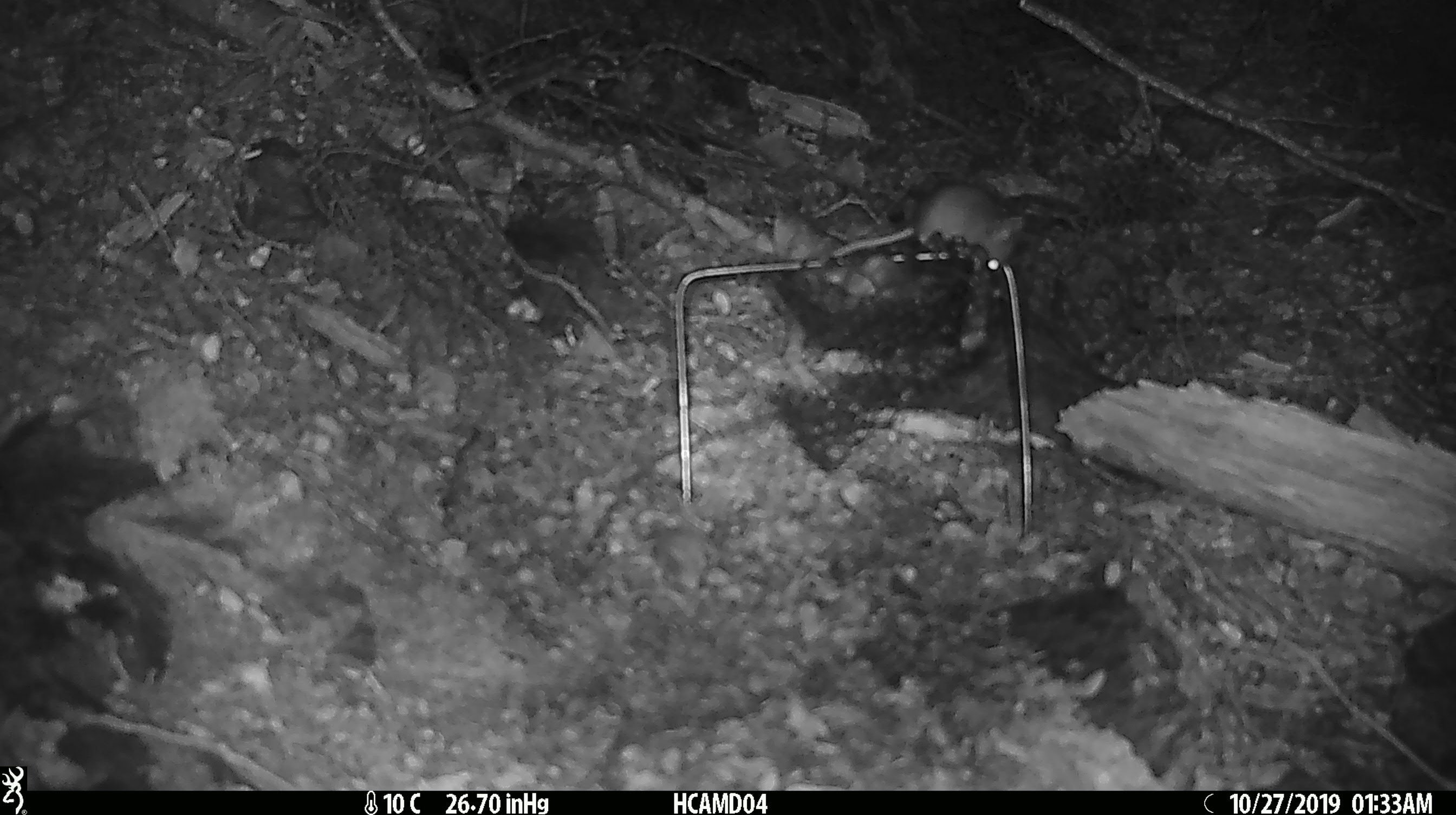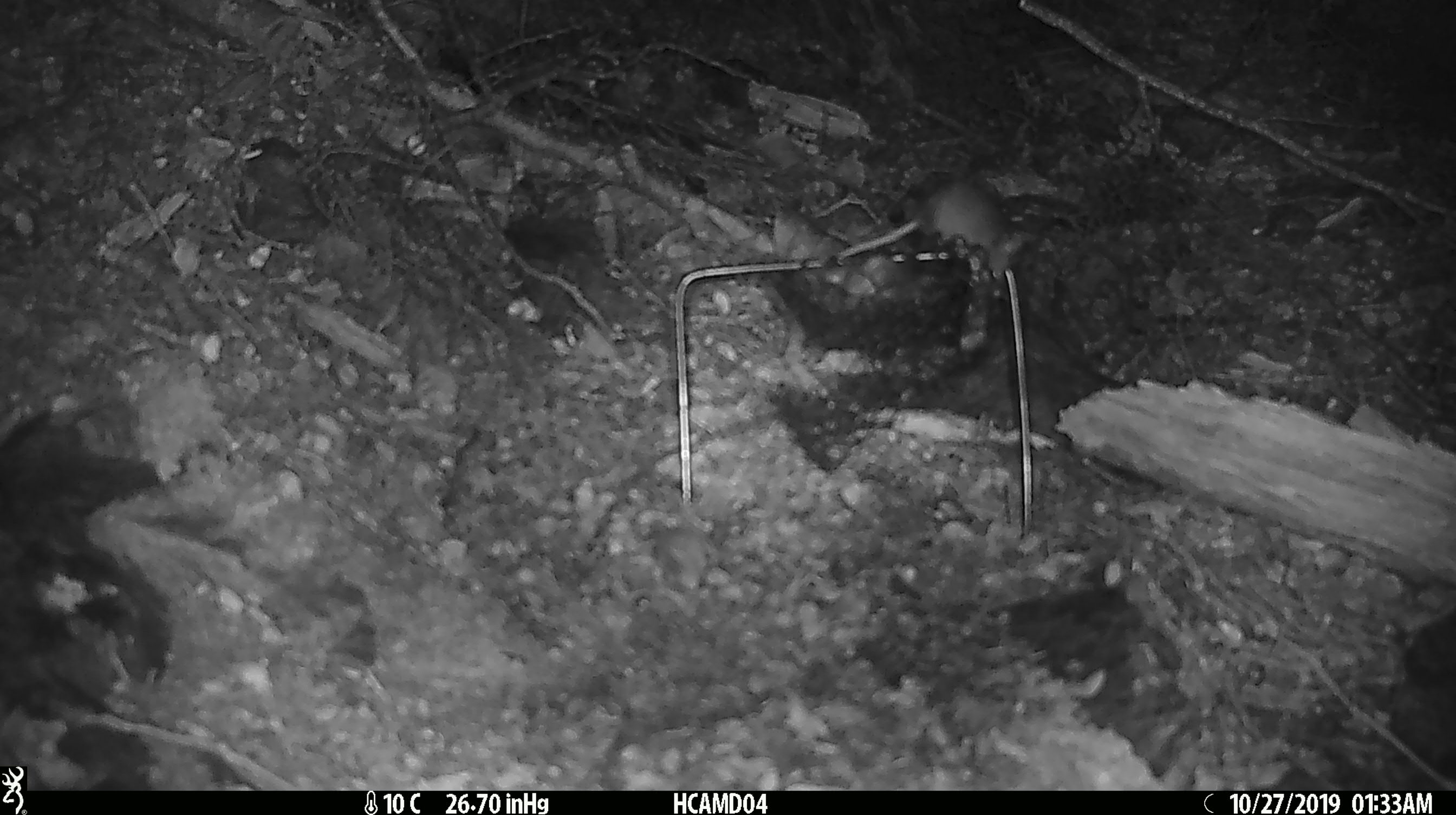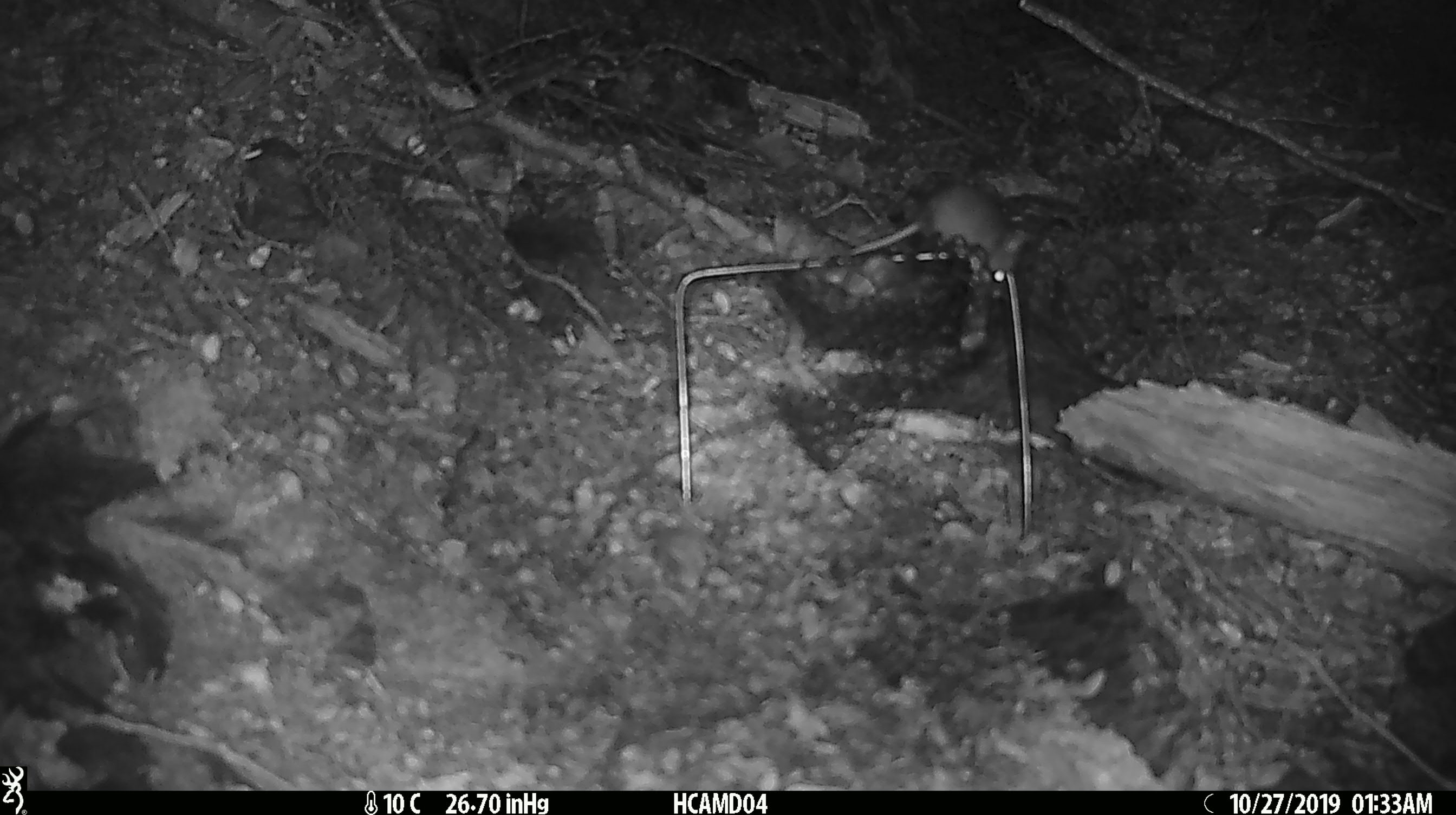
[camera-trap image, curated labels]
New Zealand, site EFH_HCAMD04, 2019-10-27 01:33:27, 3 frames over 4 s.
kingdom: Animalia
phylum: Chordata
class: Mammalia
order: Rodentia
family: Muridae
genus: Mus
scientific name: Mus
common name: mouse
Mouse (Mus).